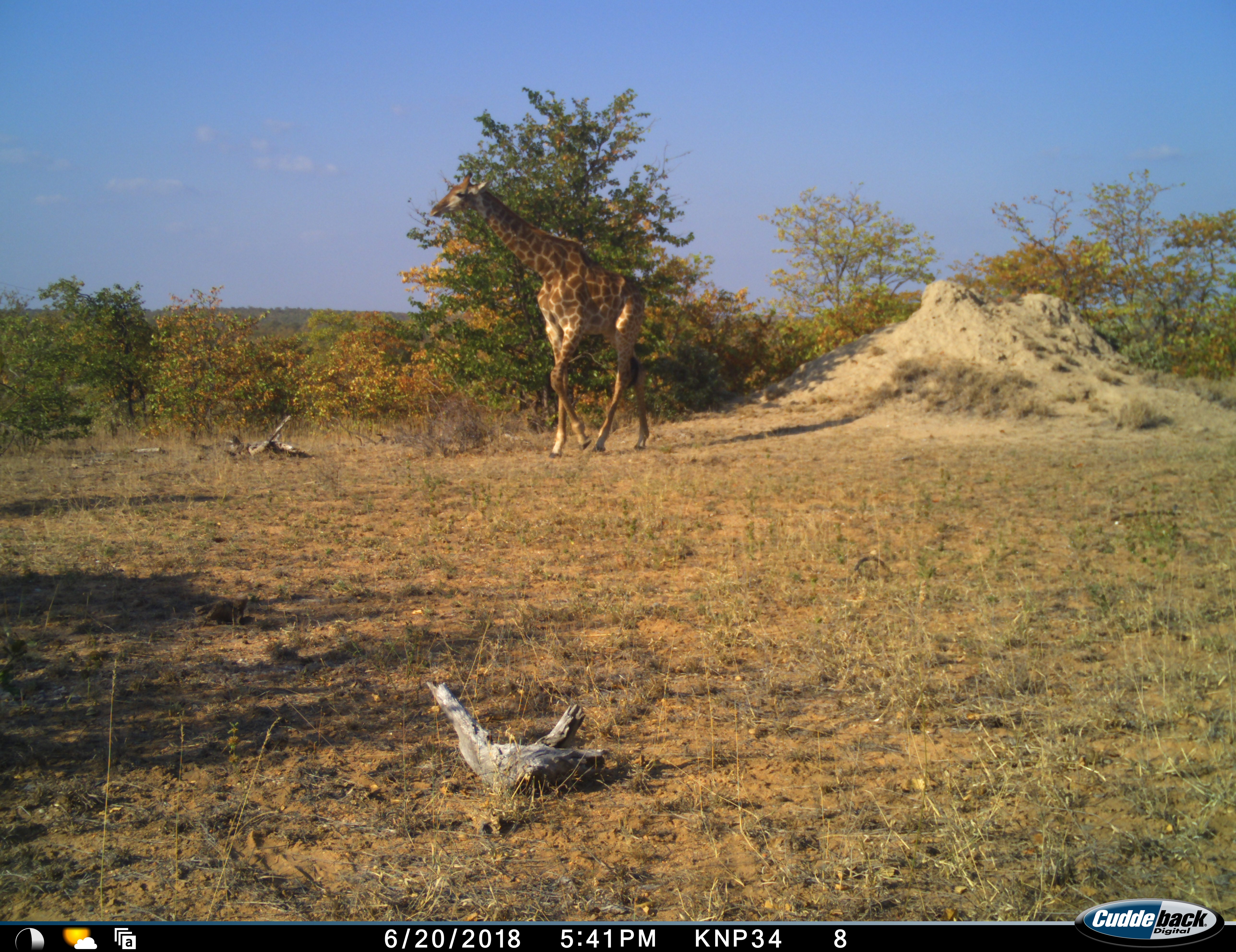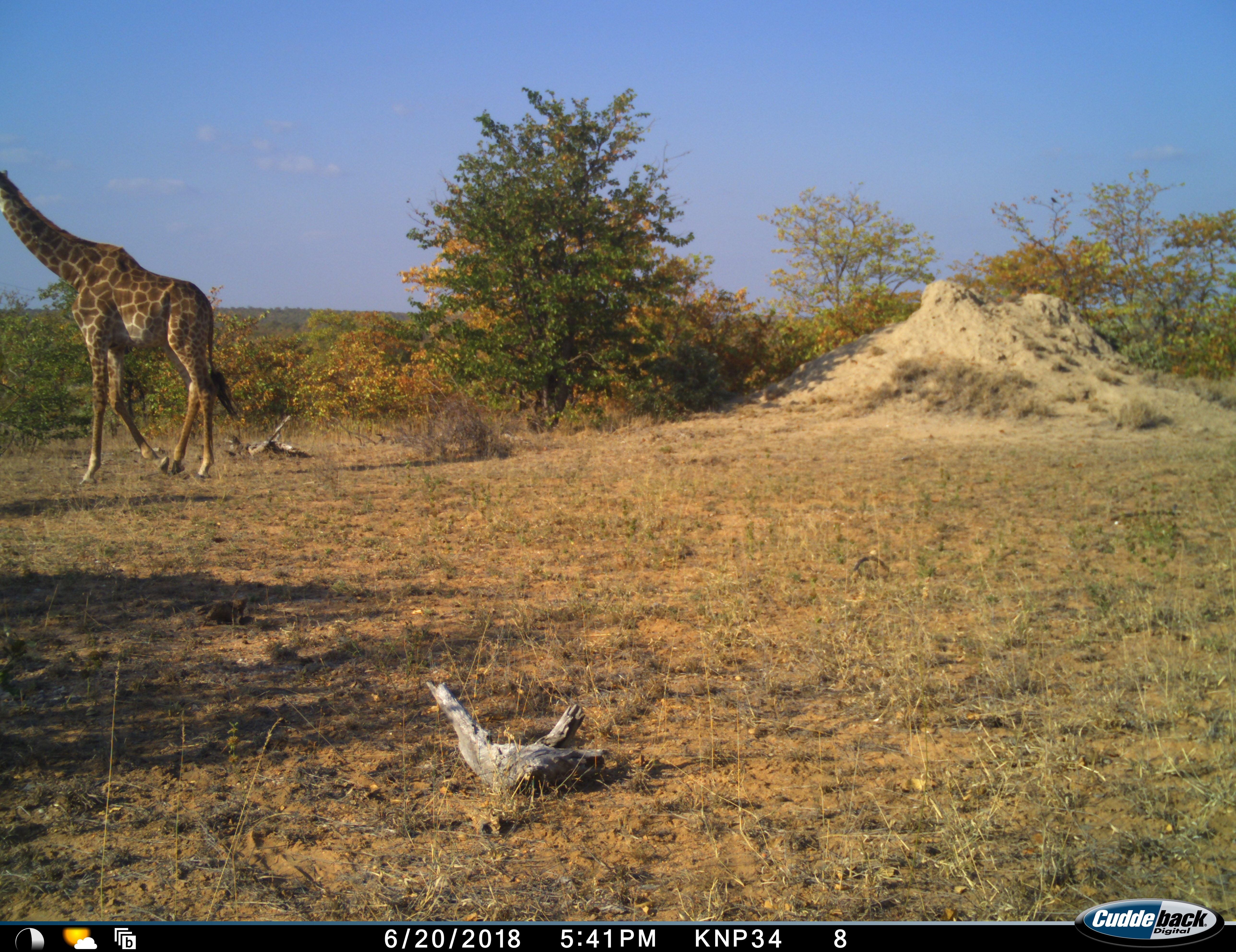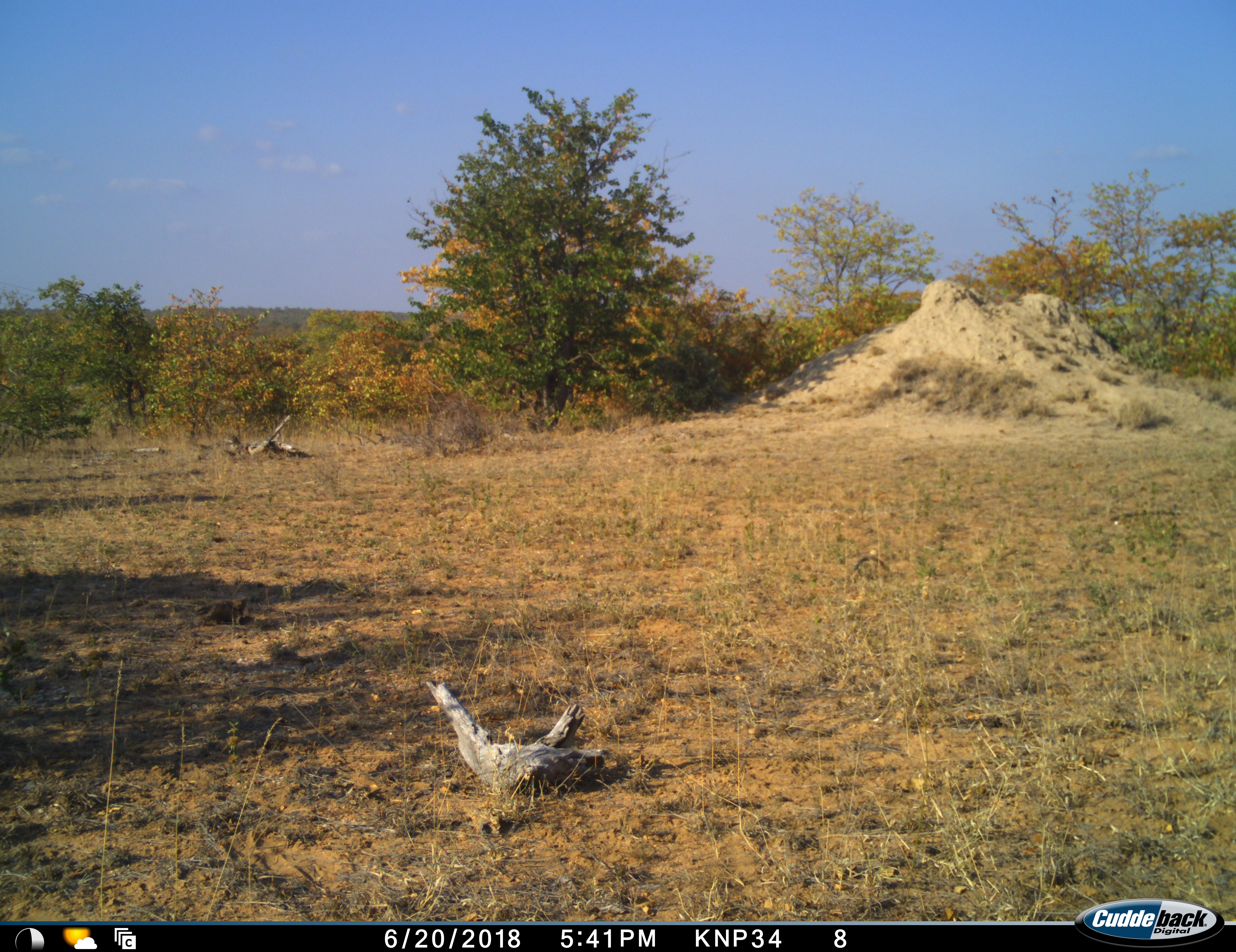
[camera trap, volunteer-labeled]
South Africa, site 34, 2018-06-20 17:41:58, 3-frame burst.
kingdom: Animalia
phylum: Chordata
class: Mammalia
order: Artiodactyla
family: Giraffidae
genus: Giraffa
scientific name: Giraffa camelopardalis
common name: giraffe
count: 1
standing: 0%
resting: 0%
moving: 100%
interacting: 0%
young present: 10%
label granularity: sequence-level